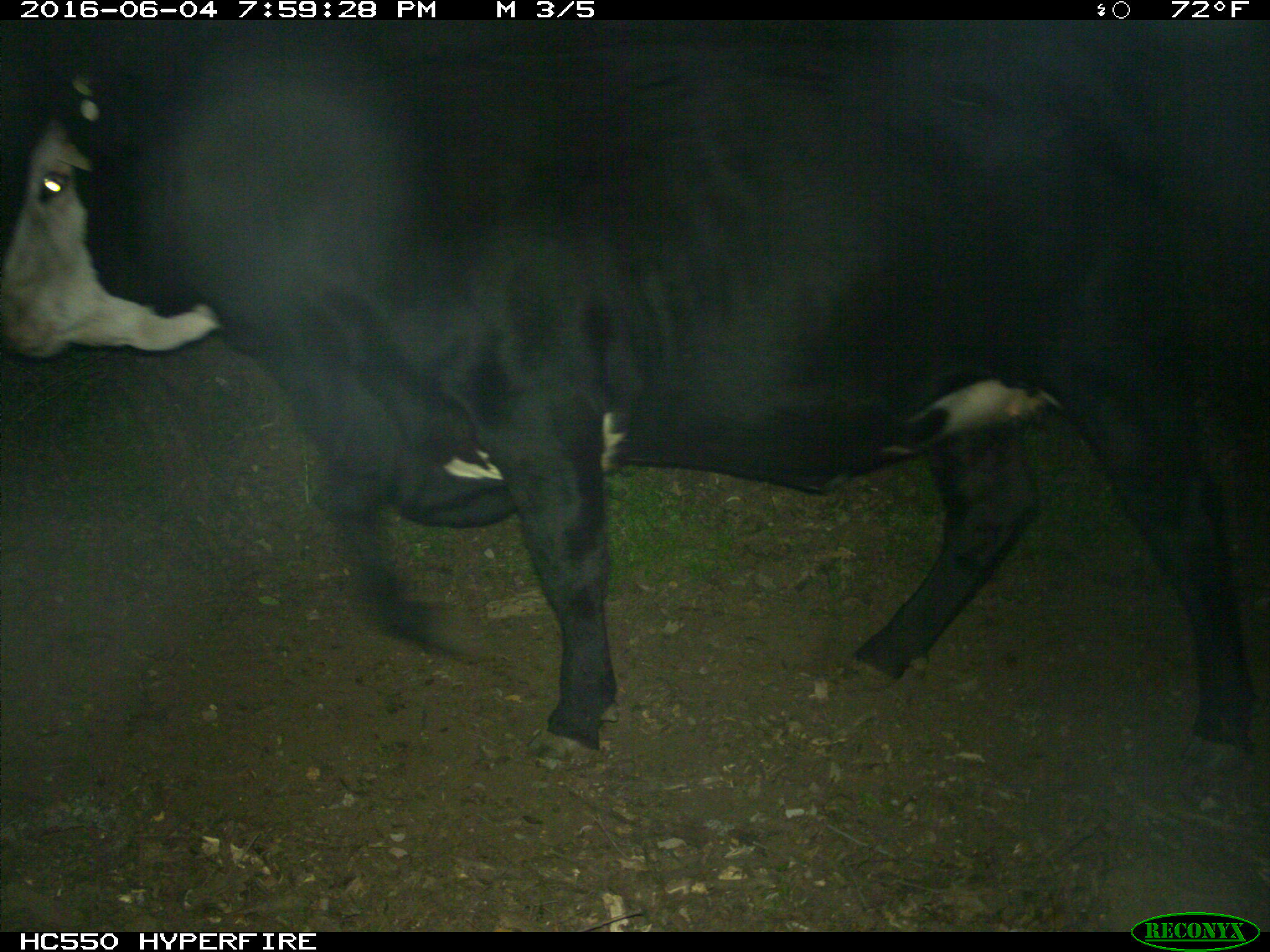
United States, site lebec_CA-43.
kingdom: Animalia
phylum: Chordata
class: Mammalia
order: Artiodactyla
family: Bovidae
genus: Bos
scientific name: Bos taurus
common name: domestic cow